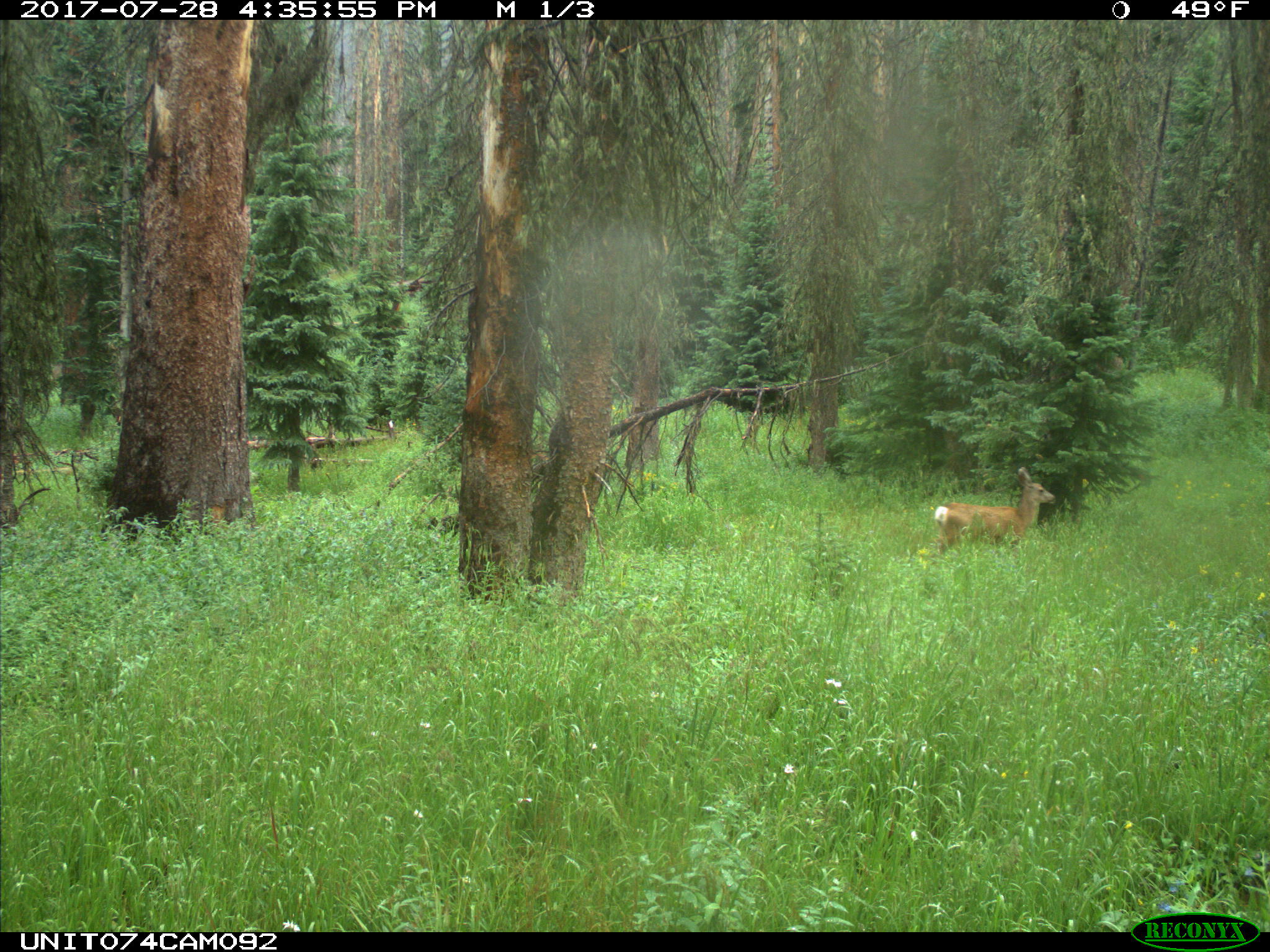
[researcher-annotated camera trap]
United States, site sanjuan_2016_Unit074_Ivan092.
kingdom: Animalia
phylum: Chordata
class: Mammalia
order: Artiodactyla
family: Cervidae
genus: Odocoileus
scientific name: Odocoileus hemionus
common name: mule deer